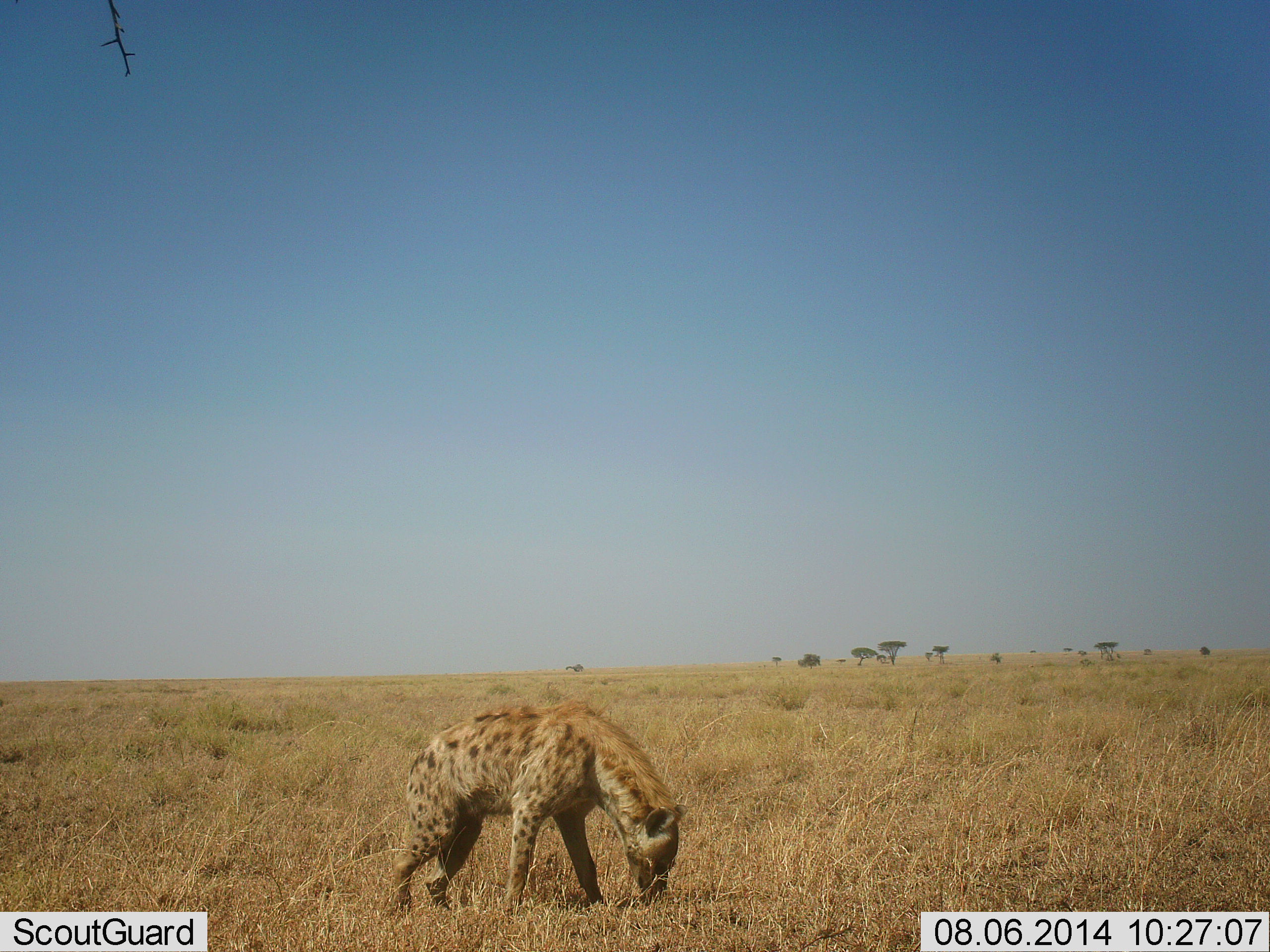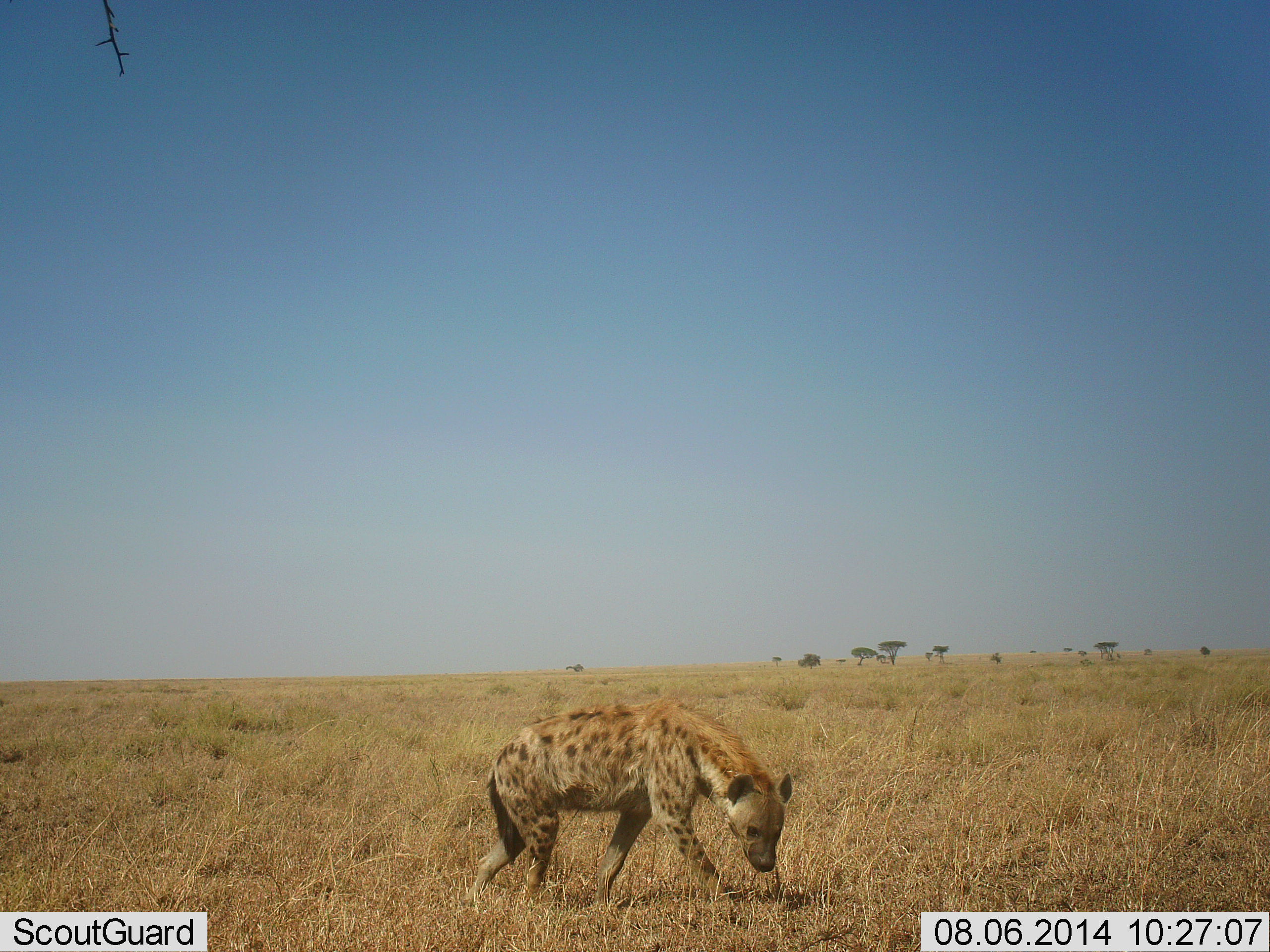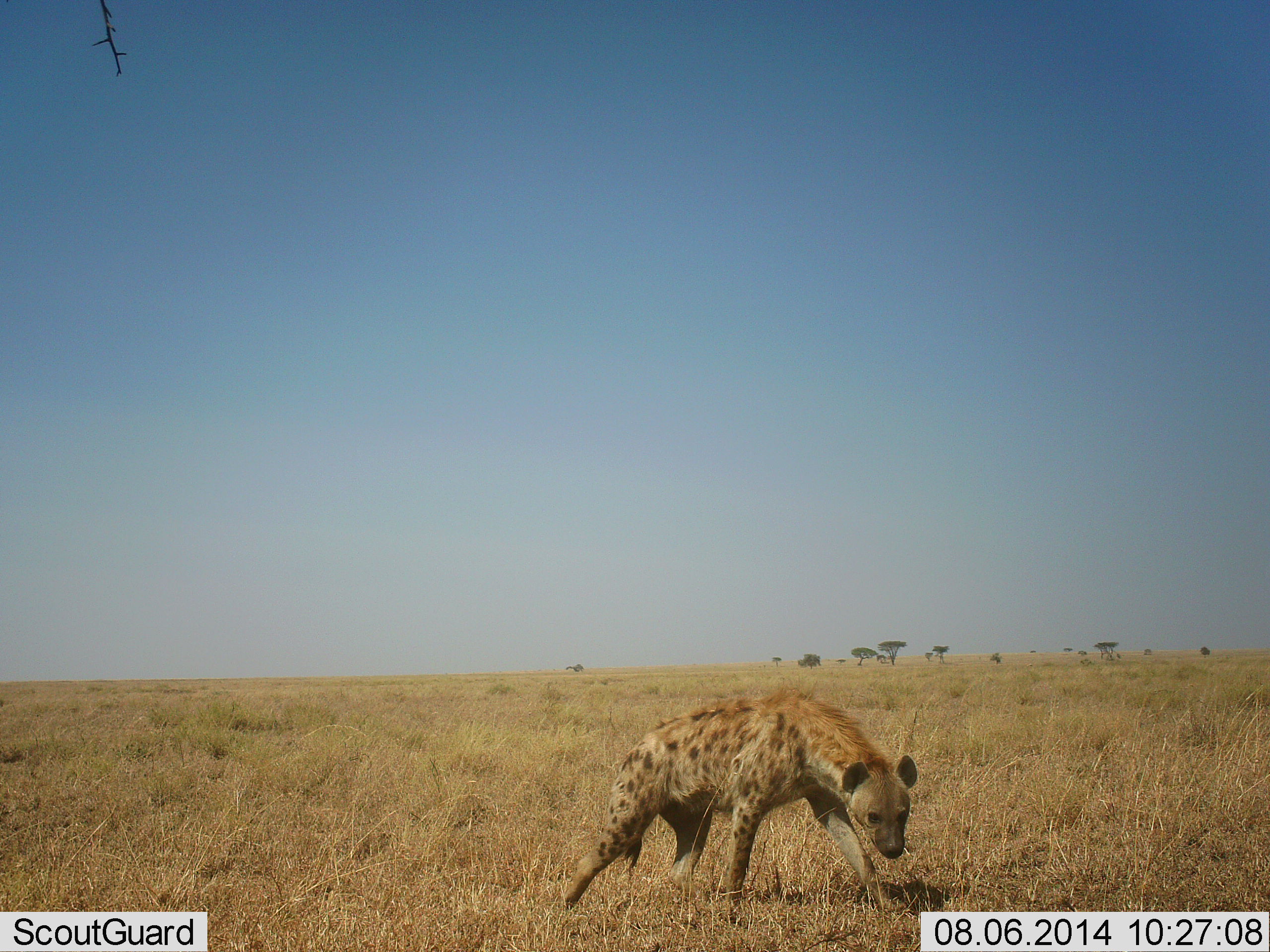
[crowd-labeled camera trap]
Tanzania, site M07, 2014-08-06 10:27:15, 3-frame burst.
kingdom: Animalia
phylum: Chordata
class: Mammalia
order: Carnivora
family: Hyaenidae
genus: Crocuta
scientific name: Crocuta crocuta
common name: spotted hyena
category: hyenaspotted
Hyenaspotted (spotted hyena) (Crocuta crocuta), count 1. Behavior (volunteer vote fractions): standing 20%, resting 0%, moving 80%, interacting 0%. Young present (vote fraction): 0%. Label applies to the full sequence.